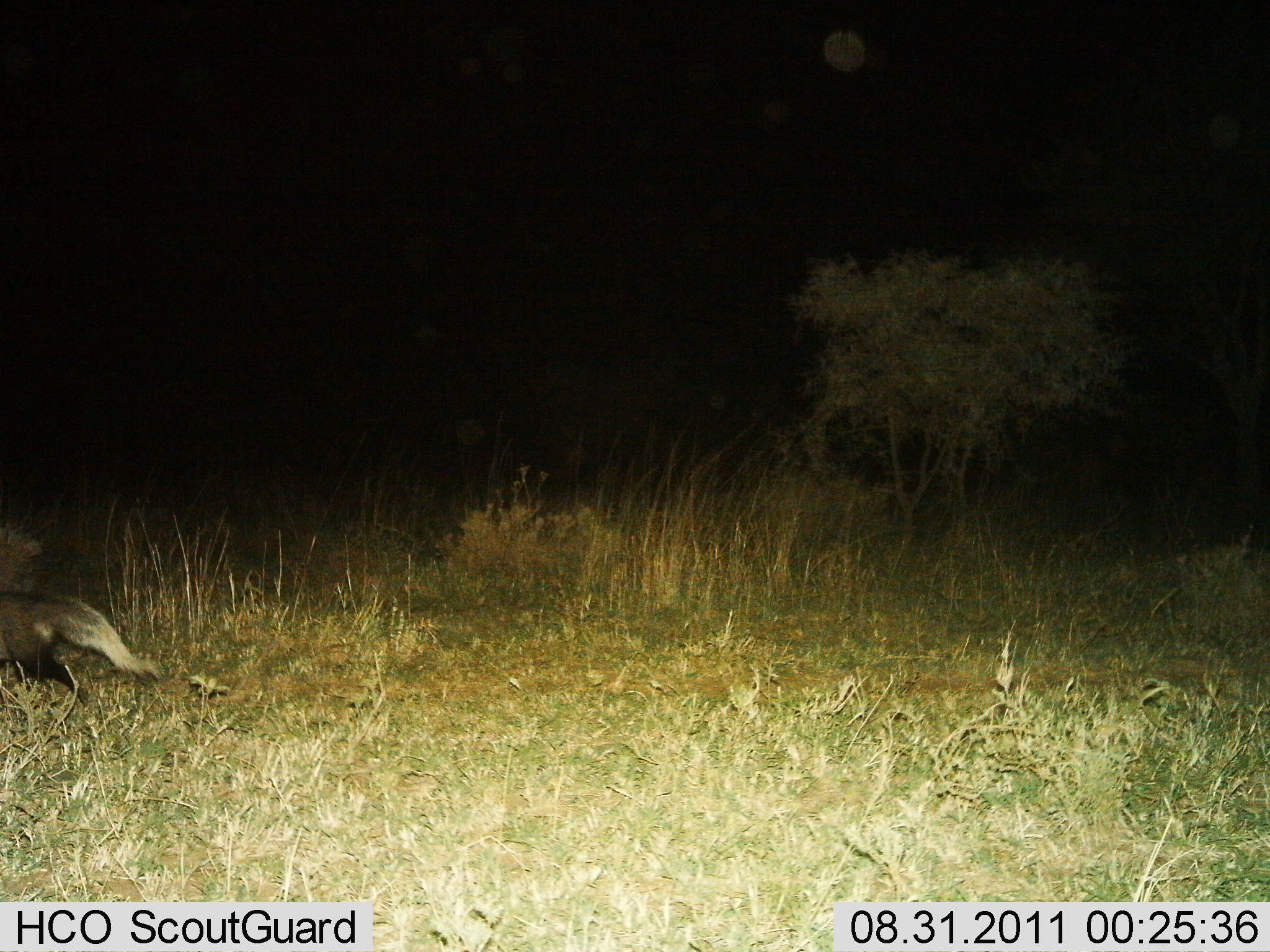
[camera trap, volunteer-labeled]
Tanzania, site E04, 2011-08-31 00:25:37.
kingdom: Animalia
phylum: Chordata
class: Mammalia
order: Carnivora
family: Canidae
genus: Otocyon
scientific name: Otocyon megalotis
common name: bat-eared fox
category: batearedfox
Batearedfox (bat-eared fox) (Otocyon megalotis), count 1. Behavior (volunteer vote fractions): standing 20%, resting 0%, moving 100%, interacting 0%. Young present (vote fraction): 0%. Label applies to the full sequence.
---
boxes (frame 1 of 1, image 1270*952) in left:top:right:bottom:
animal: 0:585:162:717